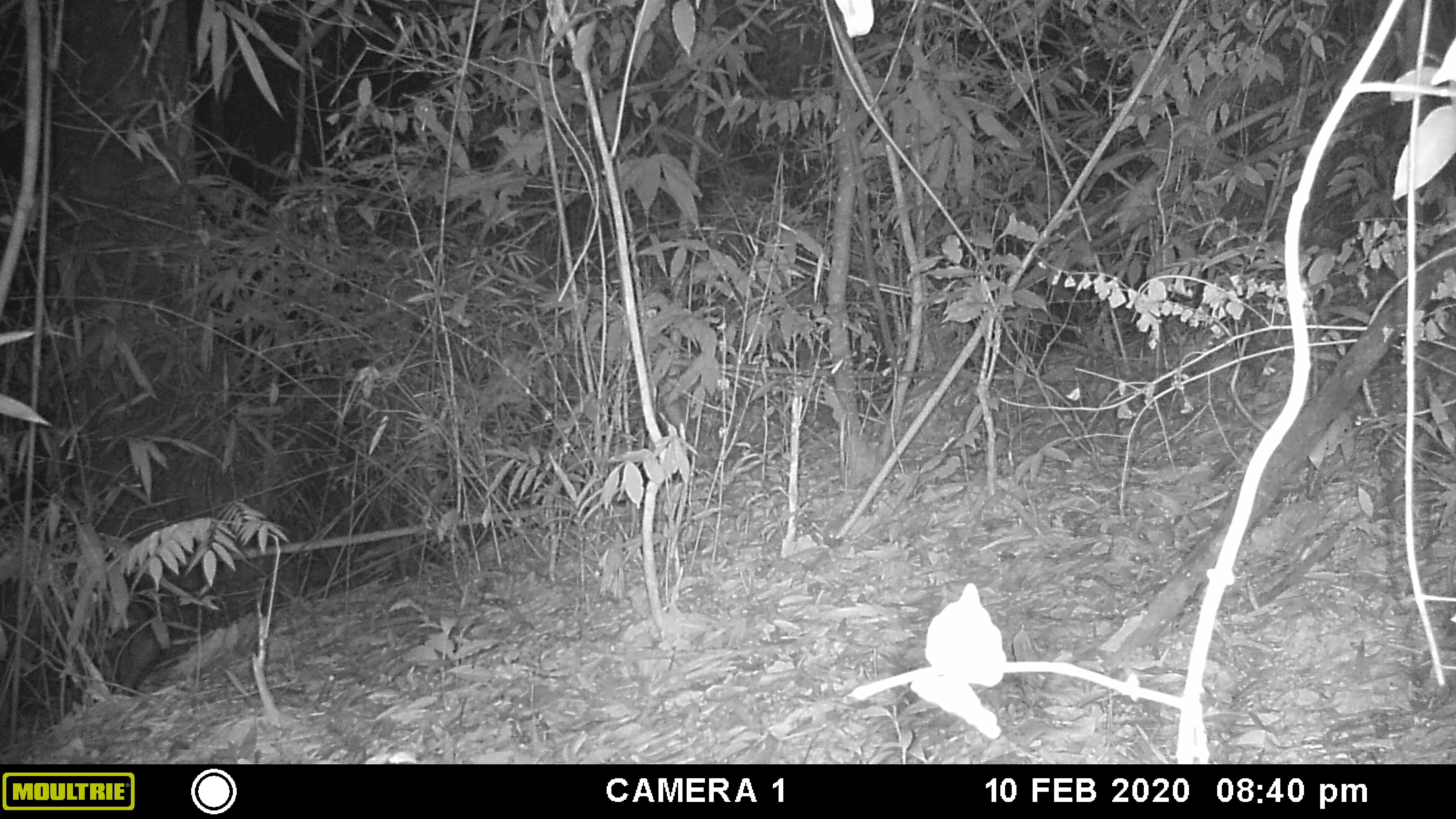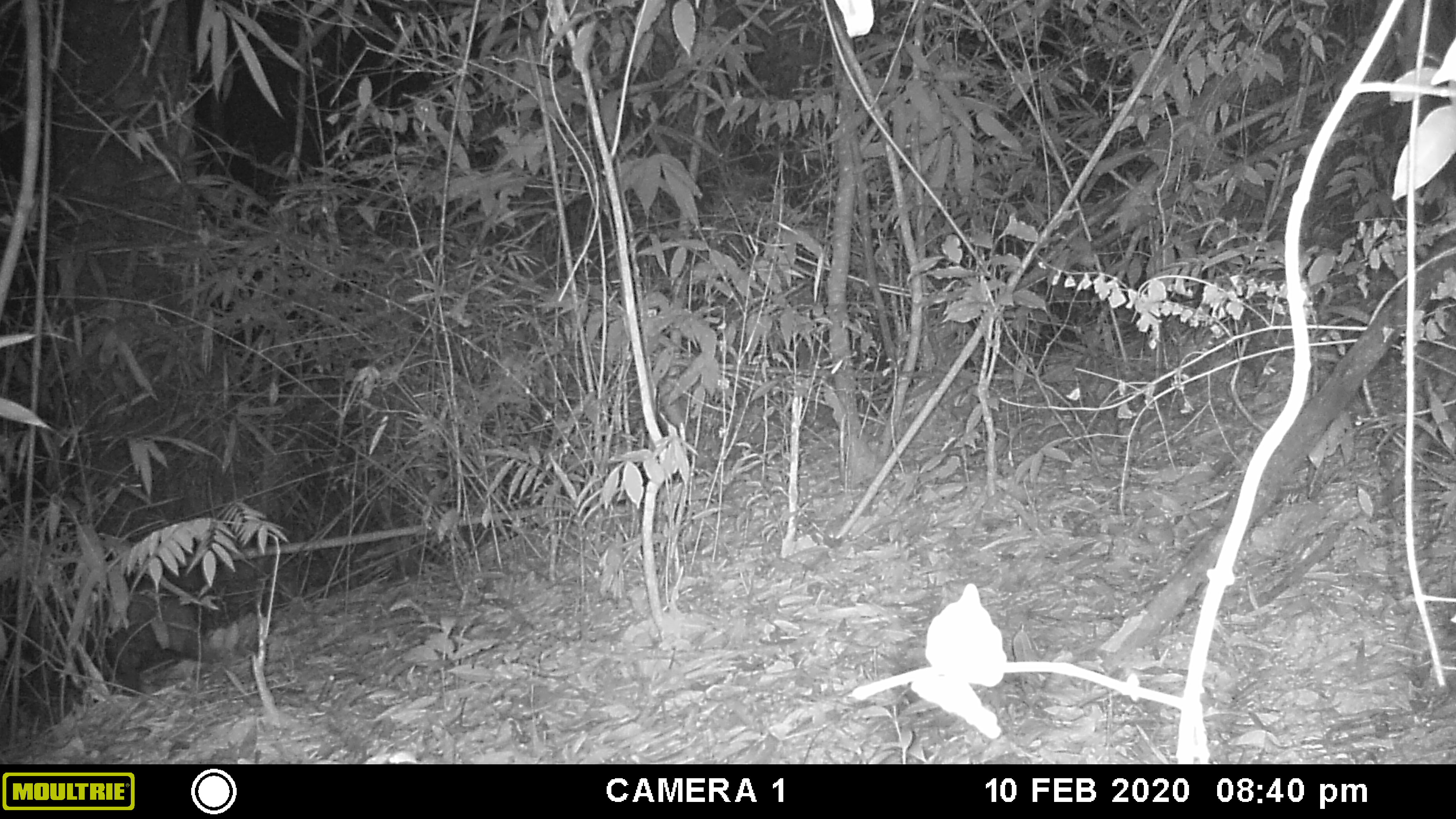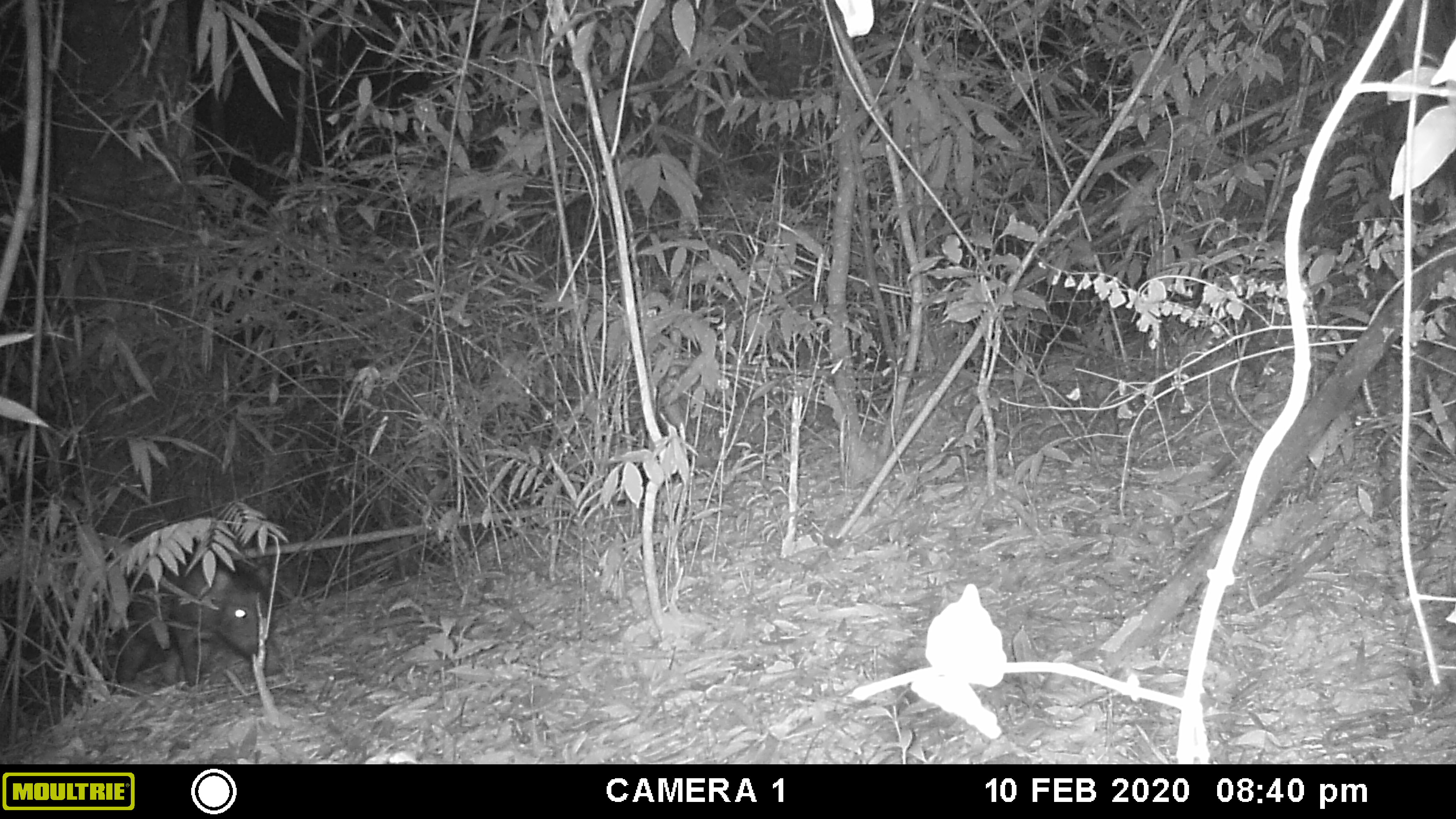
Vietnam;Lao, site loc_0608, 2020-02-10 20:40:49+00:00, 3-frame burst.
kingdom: Animalia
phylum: Chordata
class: Mammalia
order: Artiodactyla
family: Suidae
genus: Sus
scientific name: Sus scrofa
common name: eurasian wild pig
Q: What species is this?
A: Eurasian wild pig (Sus scrofa).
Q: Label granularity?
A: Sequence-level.